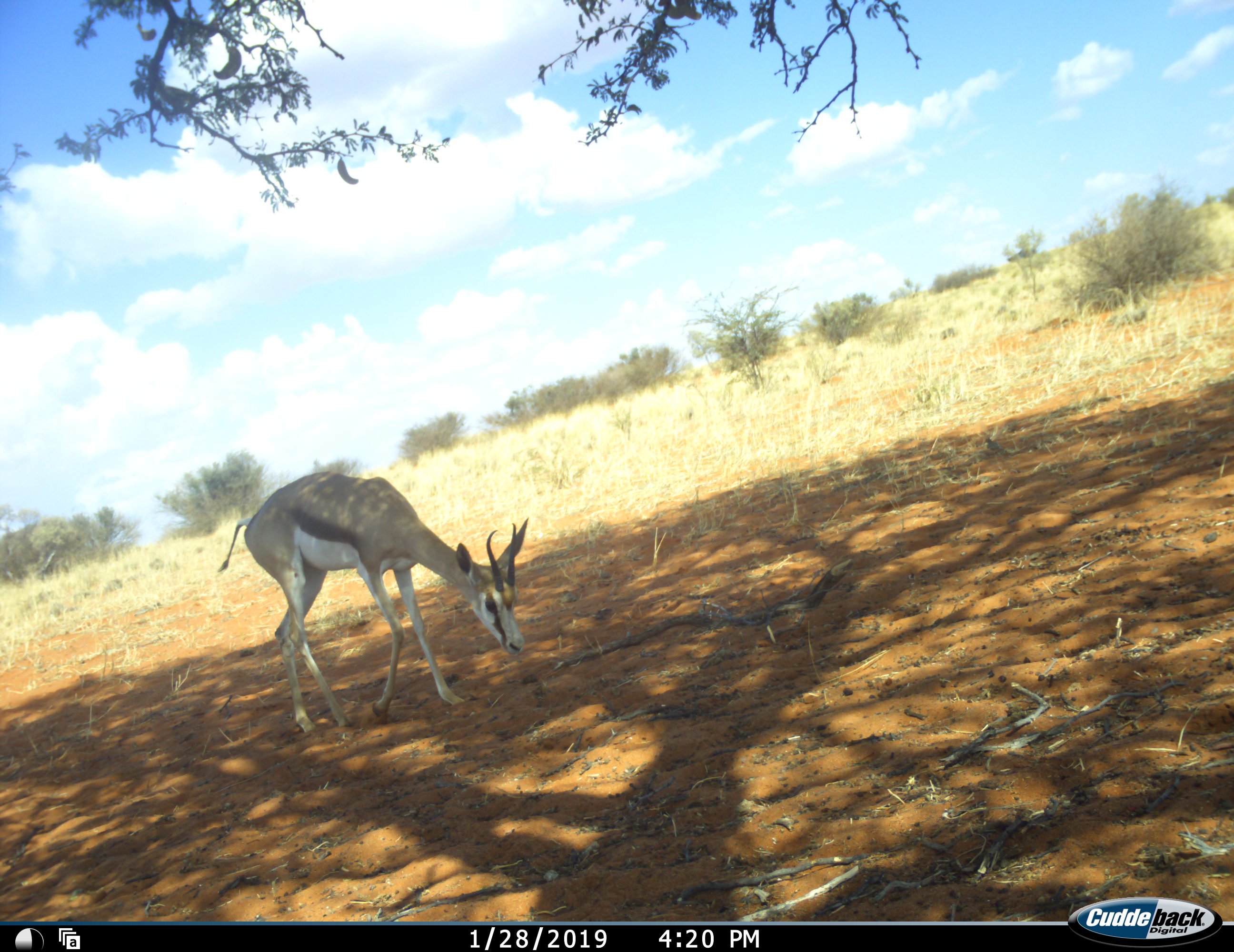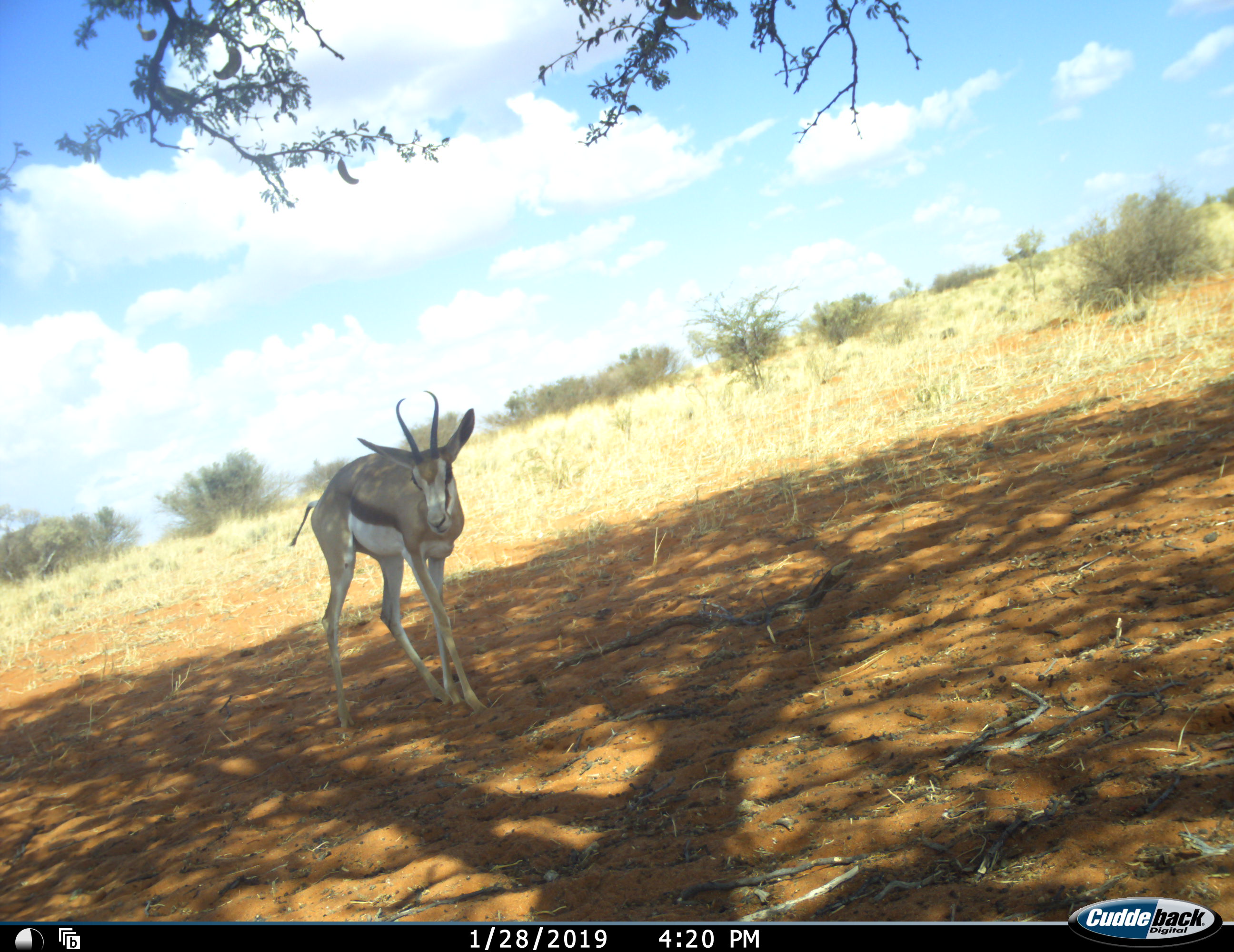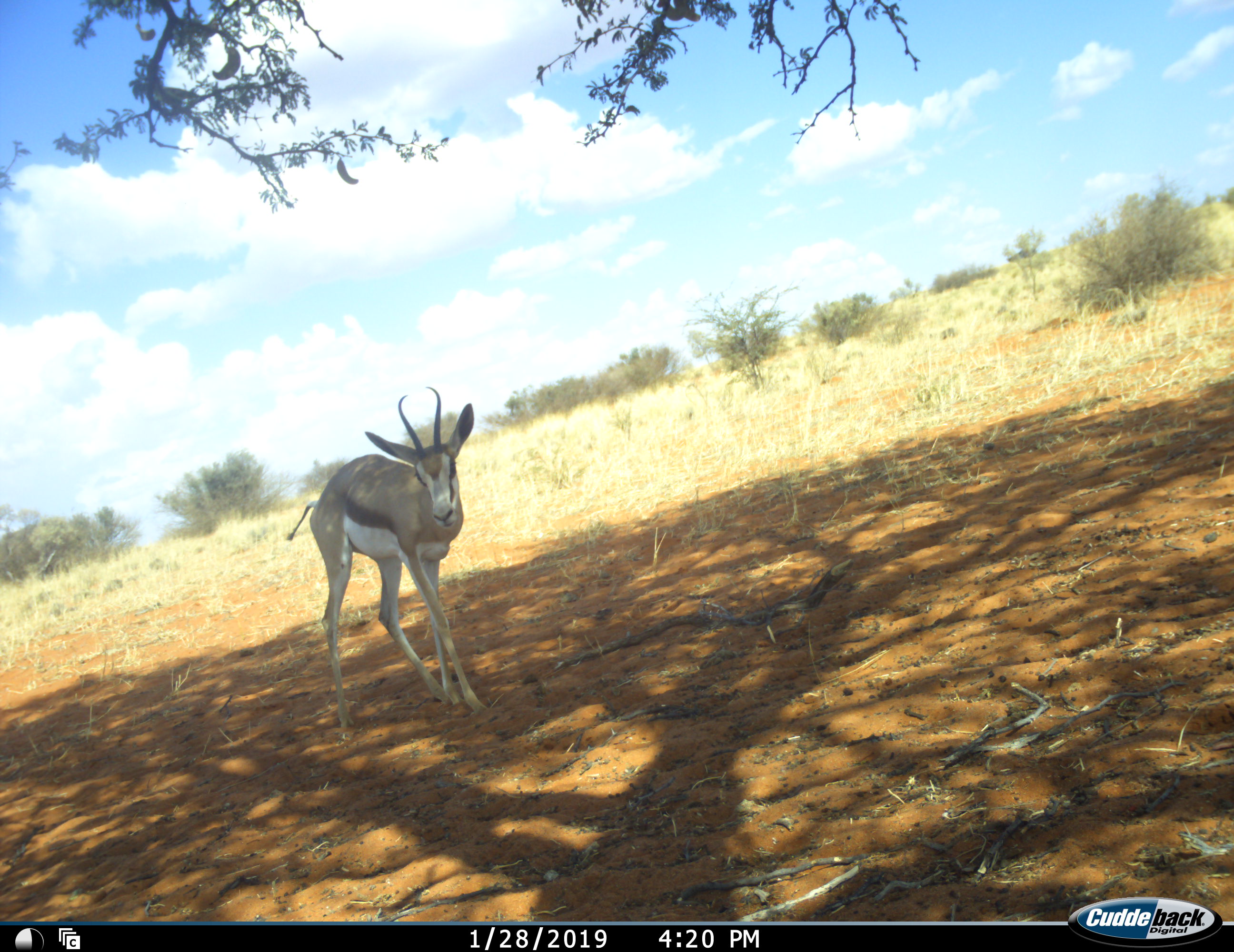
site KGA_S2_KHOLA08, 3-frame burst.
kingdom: Animalia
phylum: Chordata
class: Mammalia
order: Artiodactyla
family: Bovidae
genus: Antidorcas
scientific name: Antidorcas marsupialis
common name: springbok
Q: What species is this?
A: Springbok (Antidorcas marsupialis).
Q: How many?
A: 1.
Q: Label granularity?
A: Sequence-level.